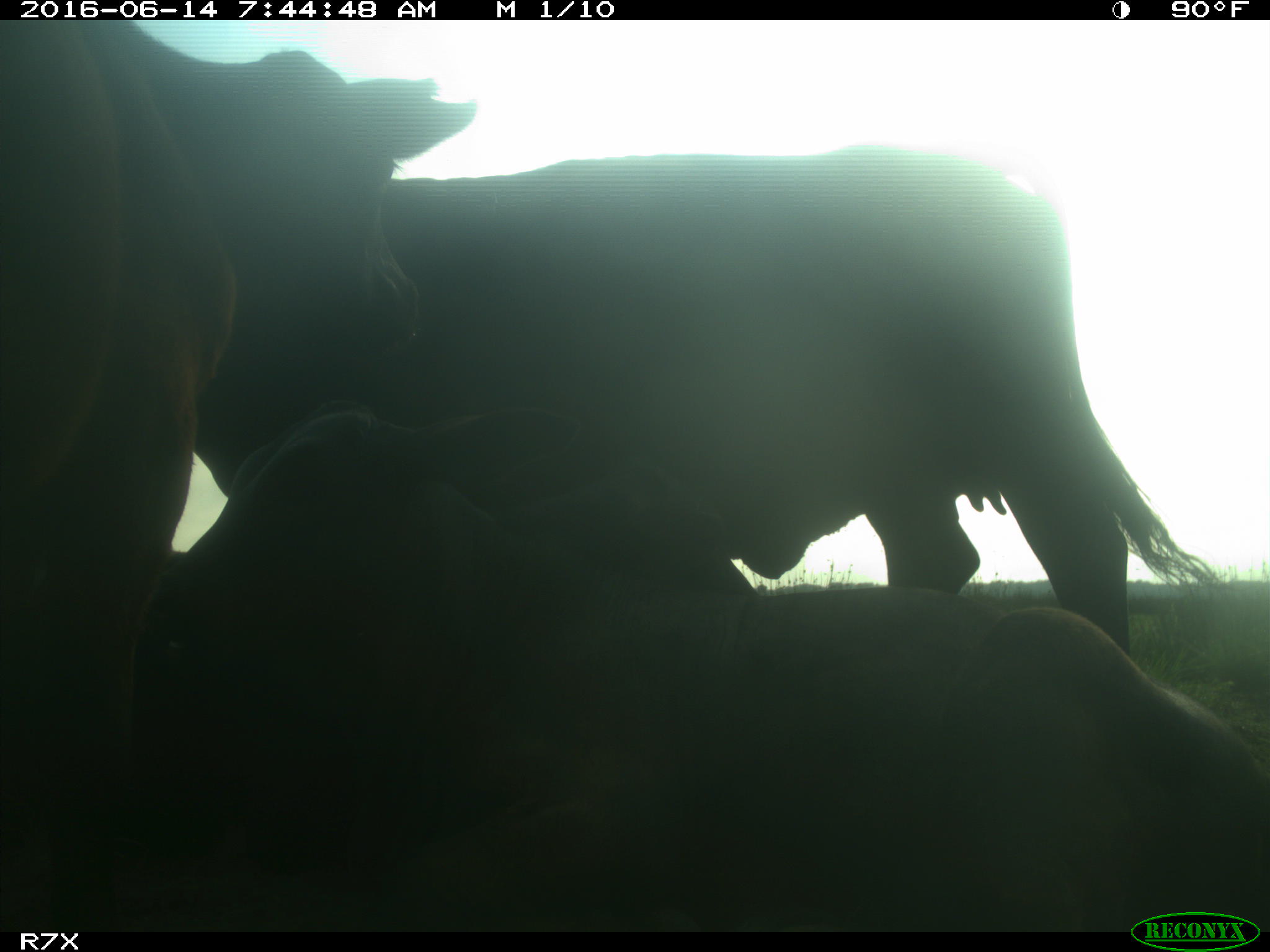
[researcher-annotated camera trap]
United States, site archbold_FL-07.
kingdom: Animalia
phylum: Chordata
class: Mammalia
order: Artiodactyla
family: Bovidae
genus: Bos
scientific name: Bos taurus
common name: domestic cow